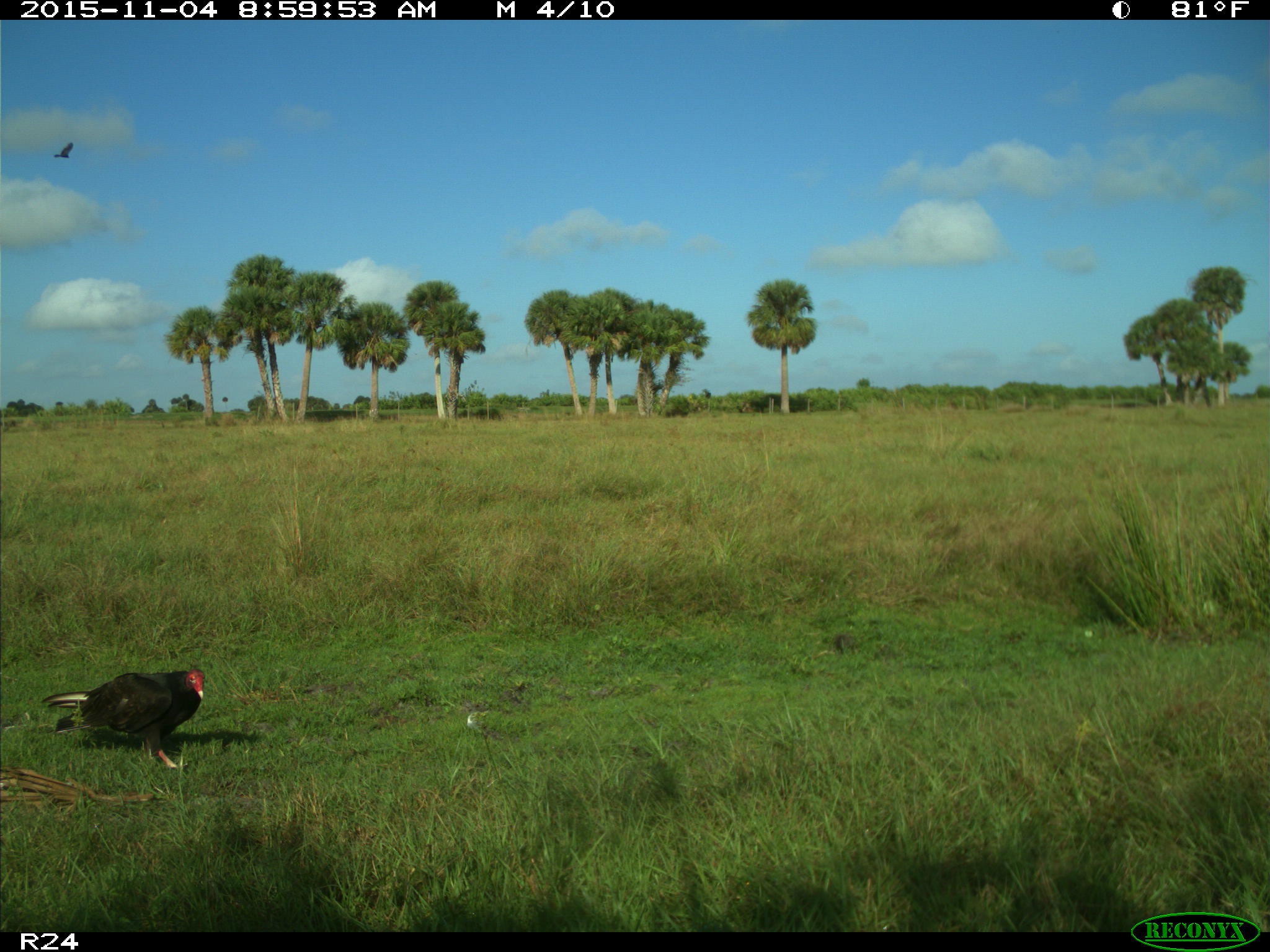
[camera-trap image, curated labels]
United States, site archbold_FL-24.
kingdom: Animalia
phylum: Chordata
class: Aves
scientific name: Aves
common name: birds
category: unidentified bird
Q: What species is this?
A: Unidentified bird (birds) (Aves).